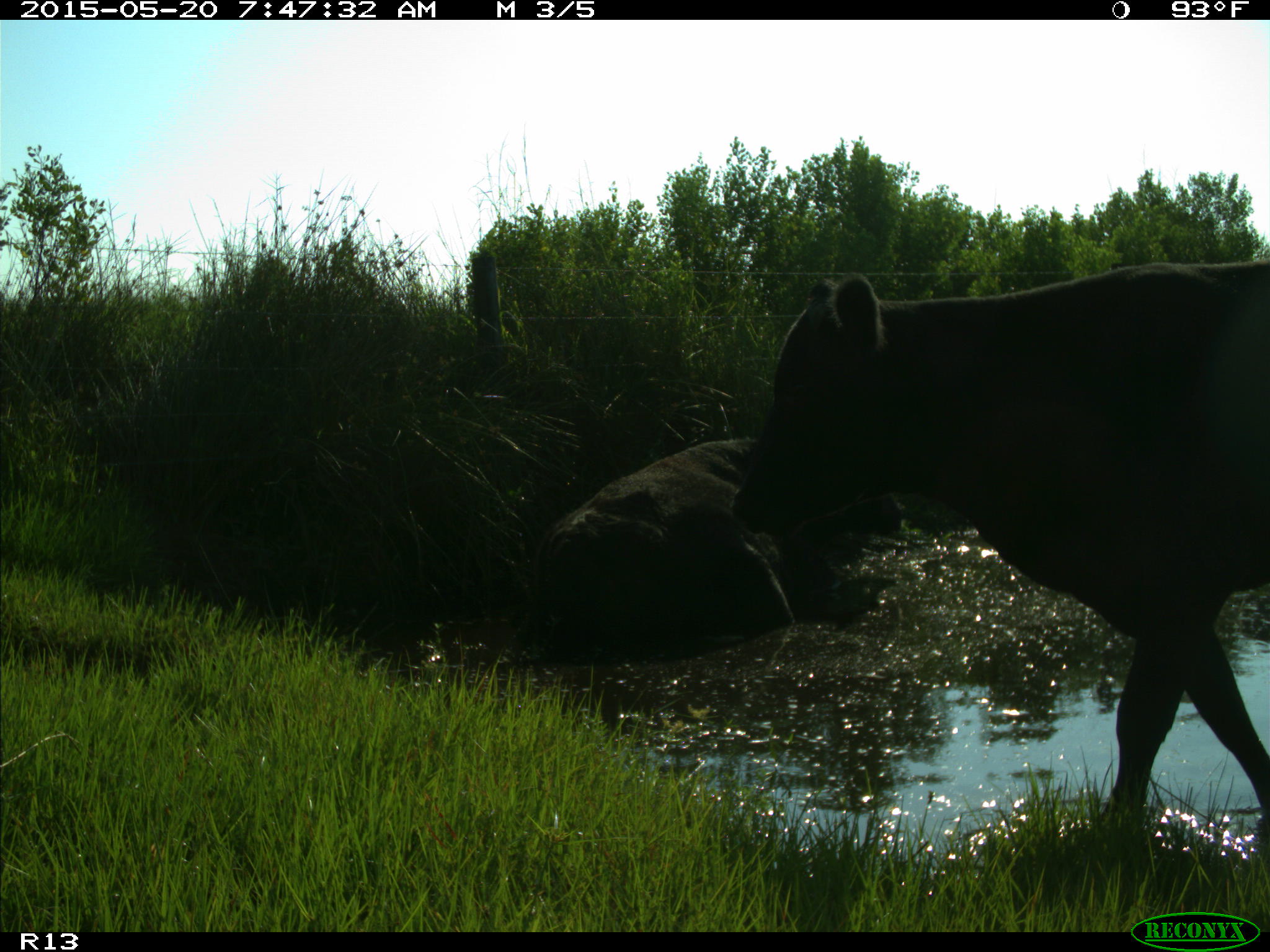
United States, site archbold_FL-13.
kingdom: Animalia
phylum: Chordata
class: Mammalia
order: Artiodactyla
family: Bovidae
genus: Bos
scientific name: Bos taurus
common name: domestic cow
Bos taurus (domestic cow).